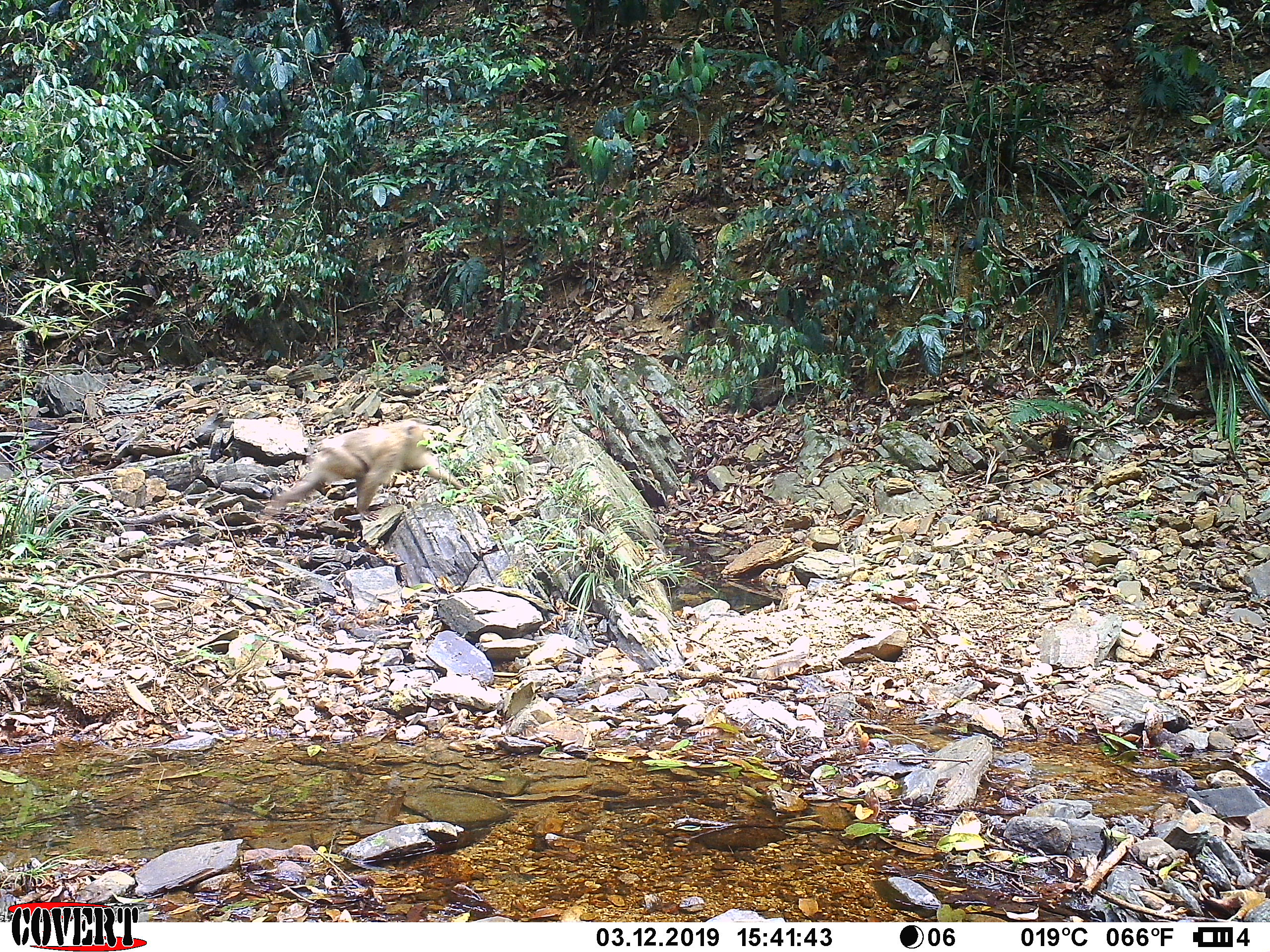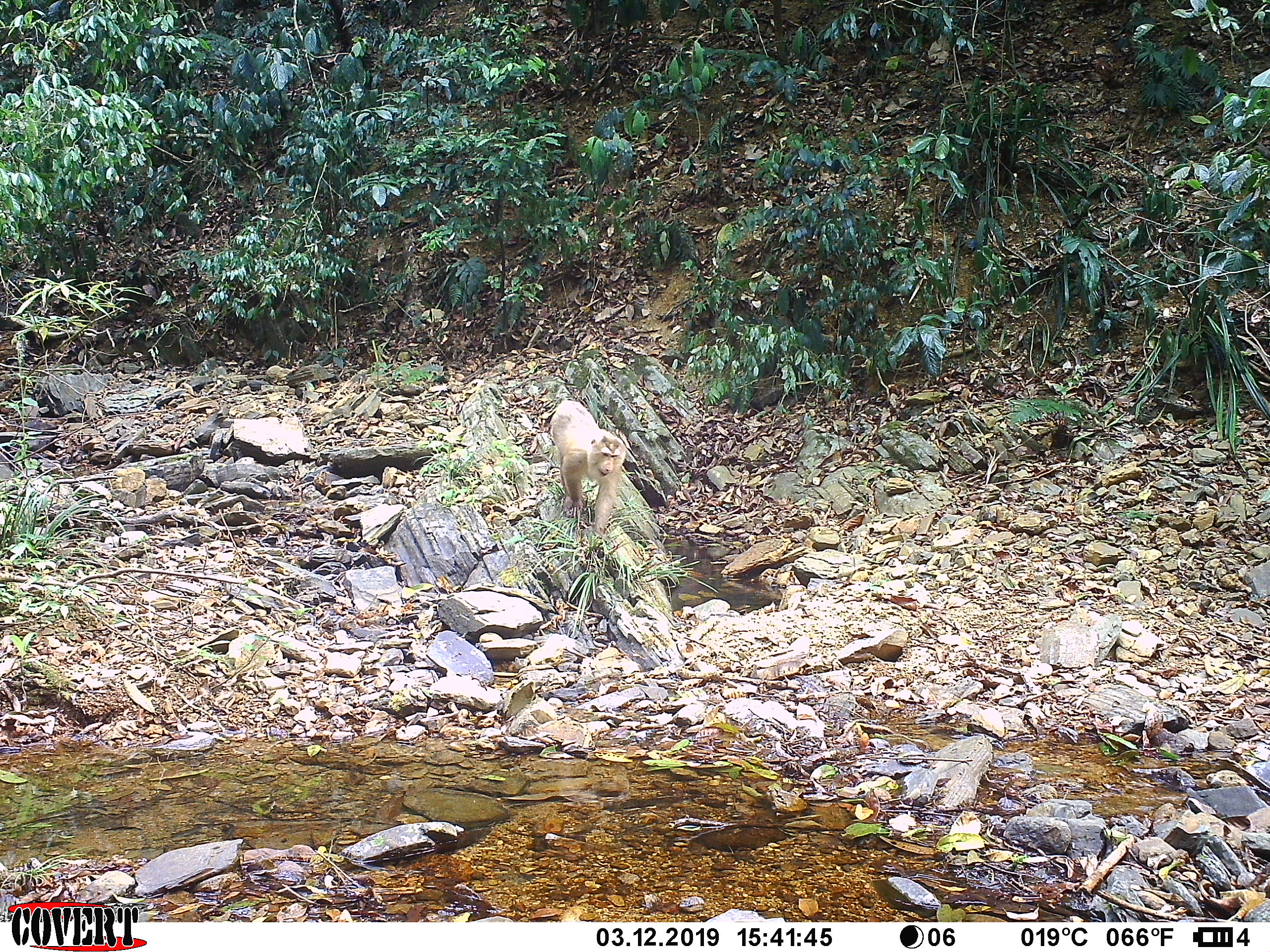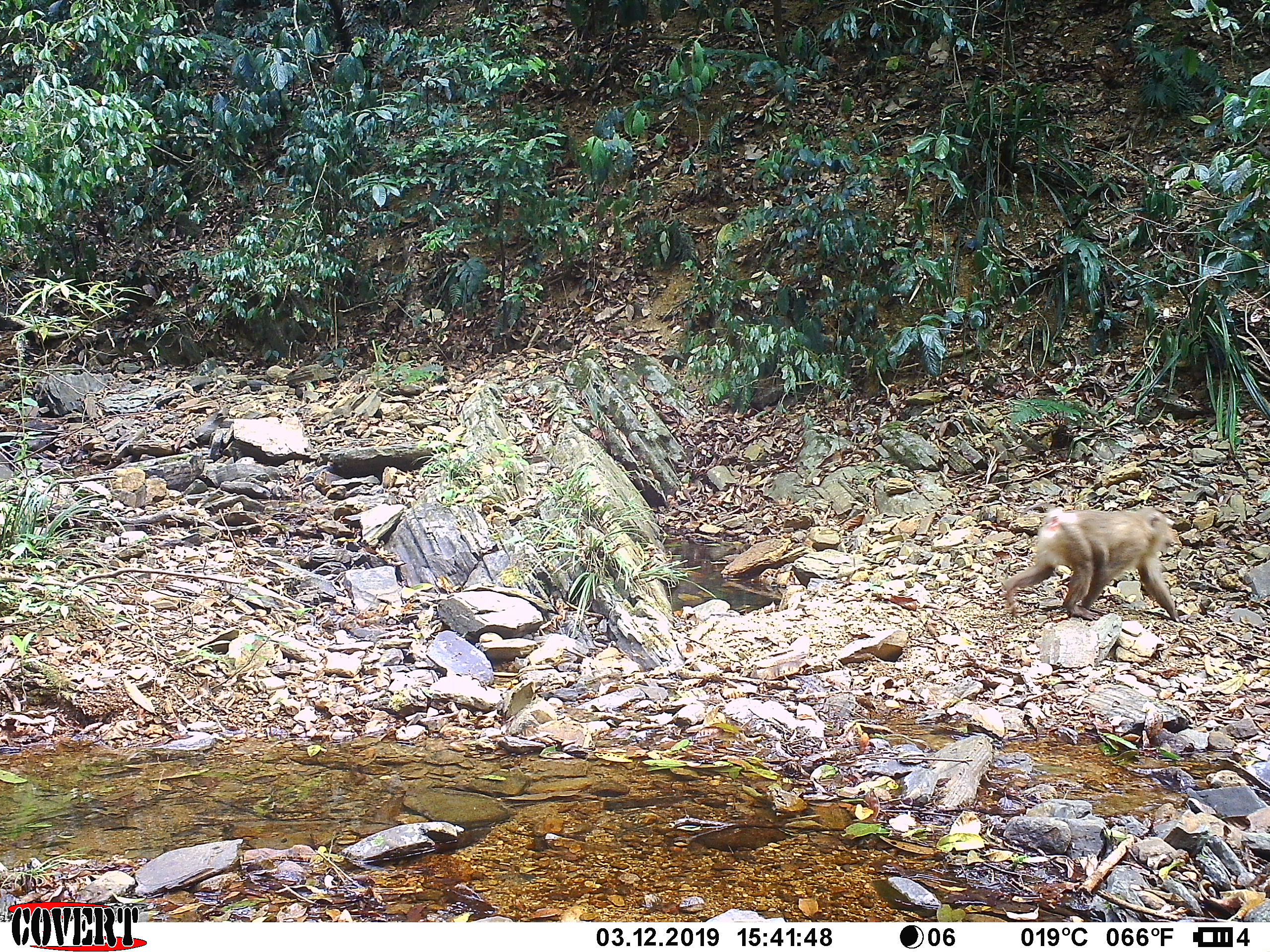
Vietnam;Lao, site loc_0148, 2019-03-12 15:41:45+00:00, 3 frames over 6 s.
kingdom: Animalia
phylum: Chordata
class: Mammalia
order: Primates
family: Cercopithecidae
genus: Macaca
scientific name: Macaca nemestrina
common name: pig-tailed macaque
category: pig tailed macaque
Pig tailed macaque (pig-tailed macaque) (Macaca nemestrina). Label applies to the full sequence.